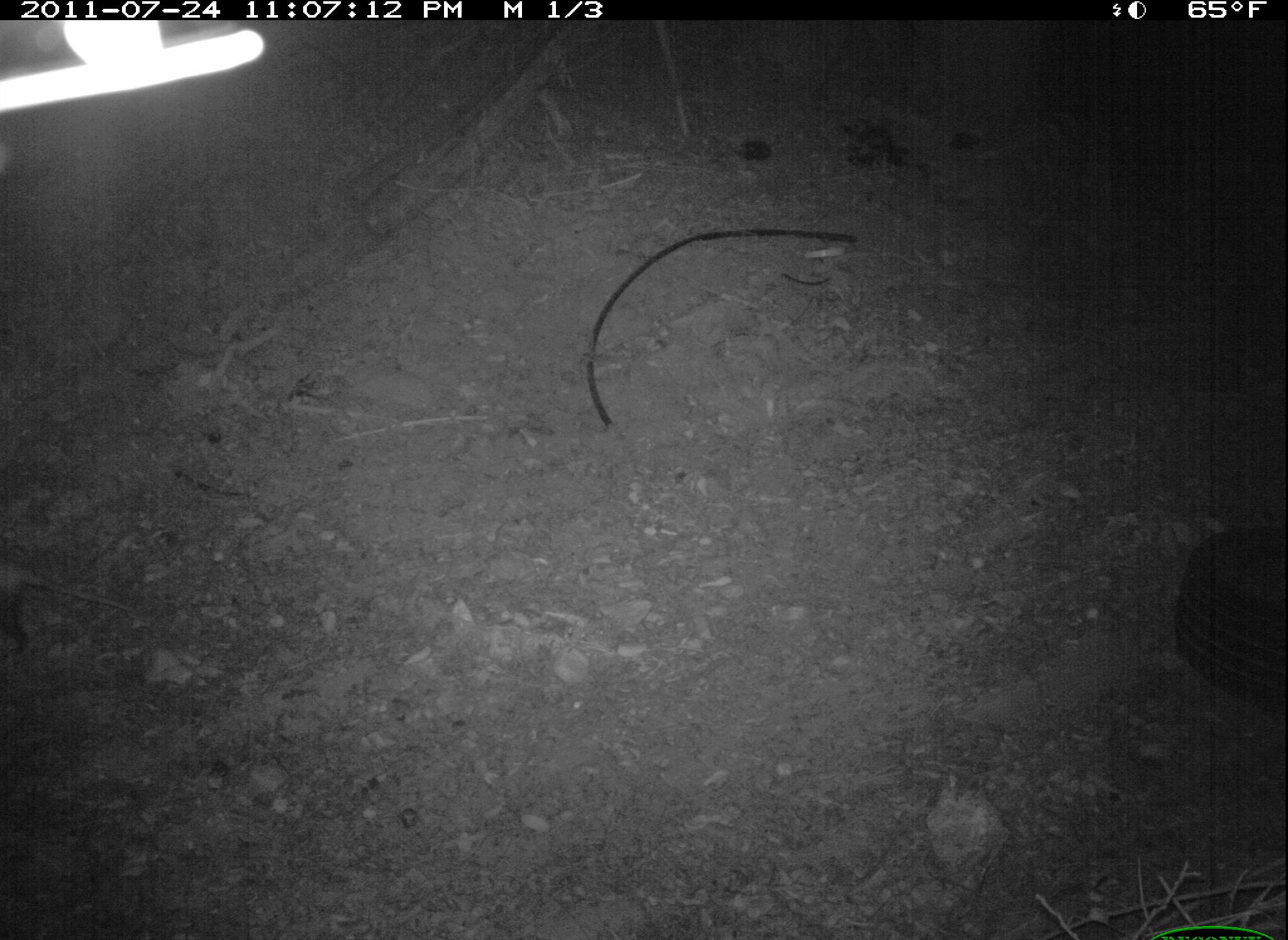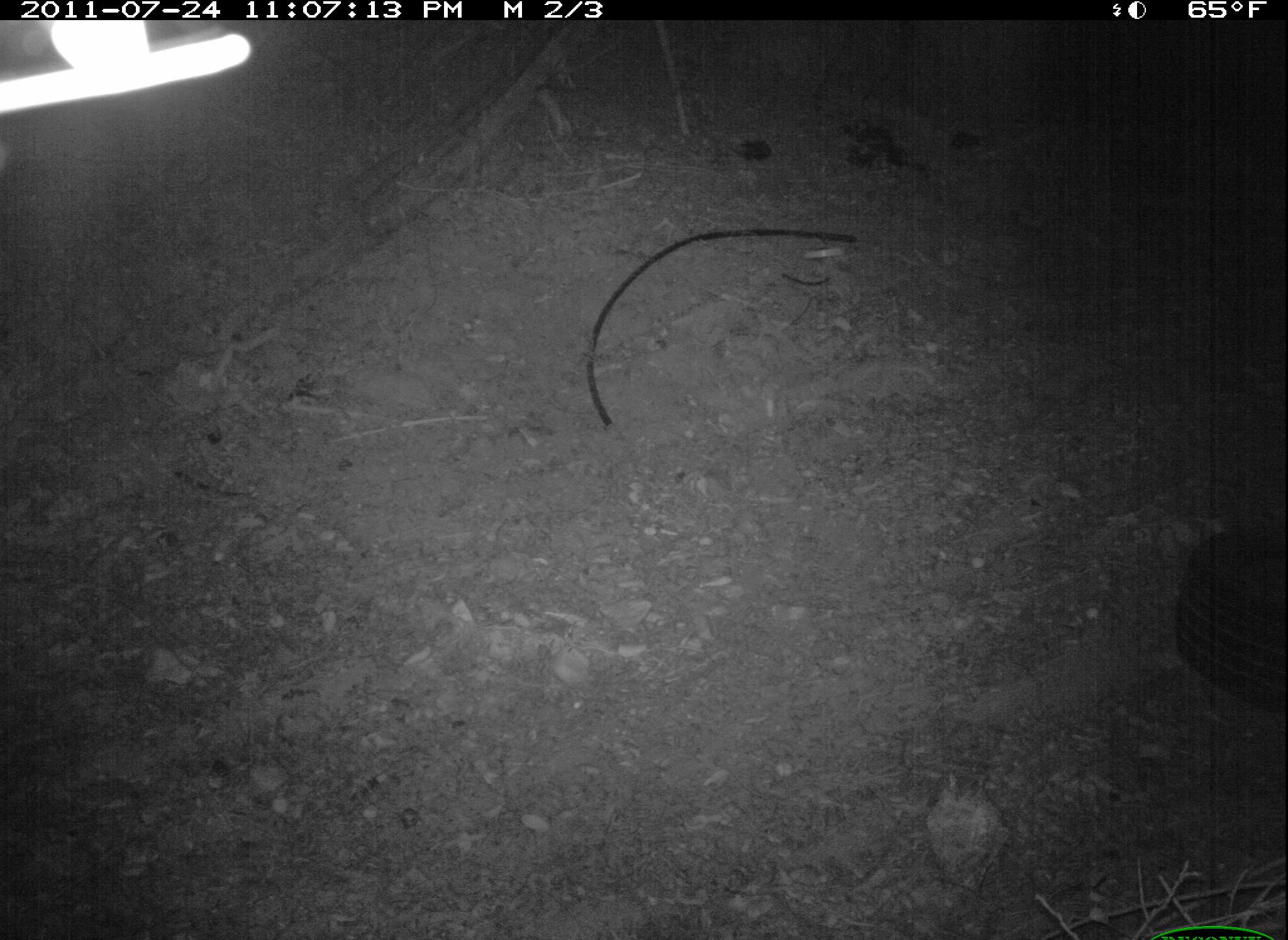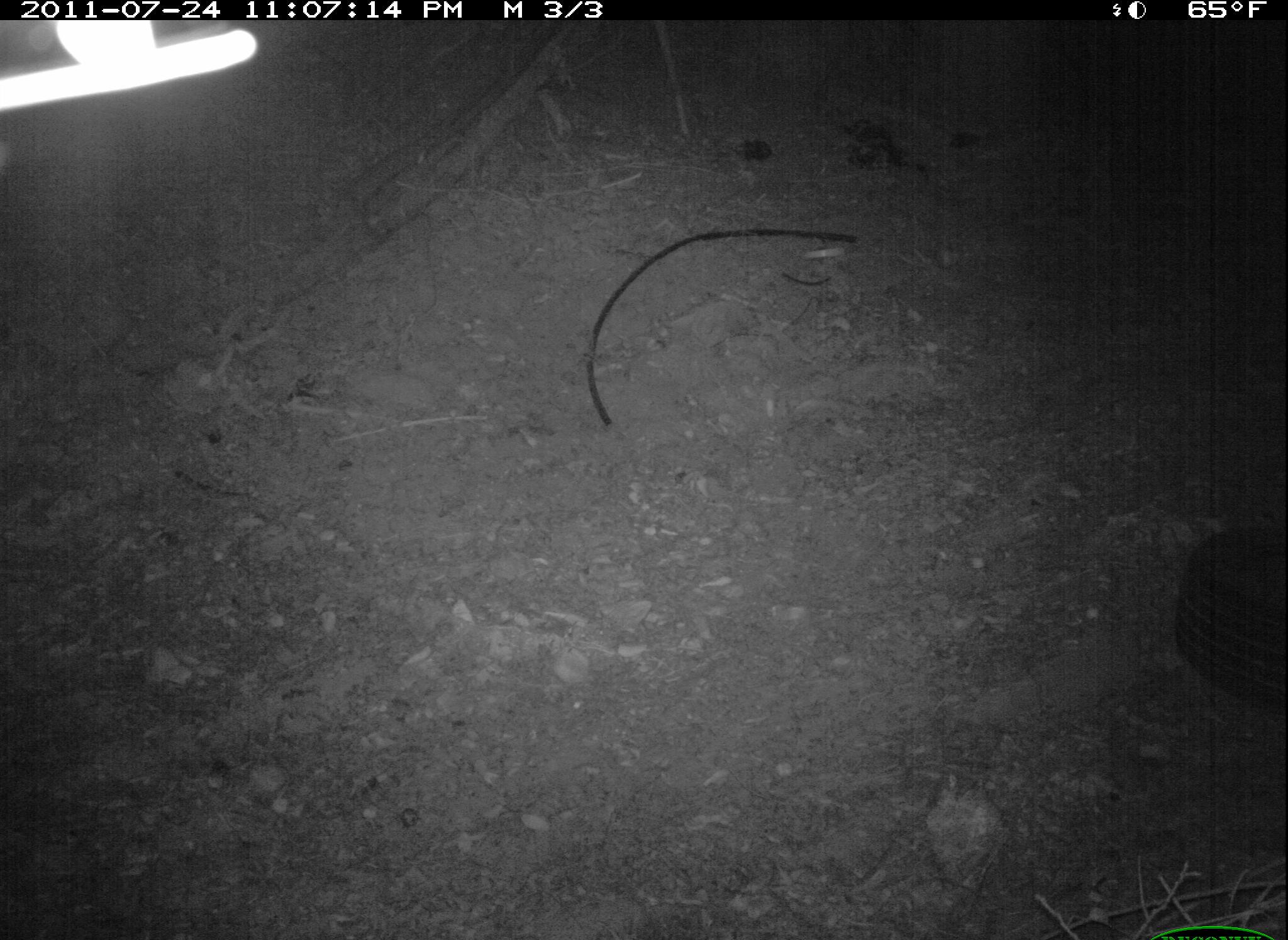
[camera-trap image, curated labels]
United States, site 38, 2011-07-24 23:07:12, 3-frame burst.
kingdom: Animalia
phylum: Chordata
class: Mammalia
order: Didelphimorphia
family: Didelphidae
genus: Didelphis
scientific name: Didelphis virginiana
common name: virginia opossum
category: opossum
Opossum (virginia opossum) (Didelphis virginiana).